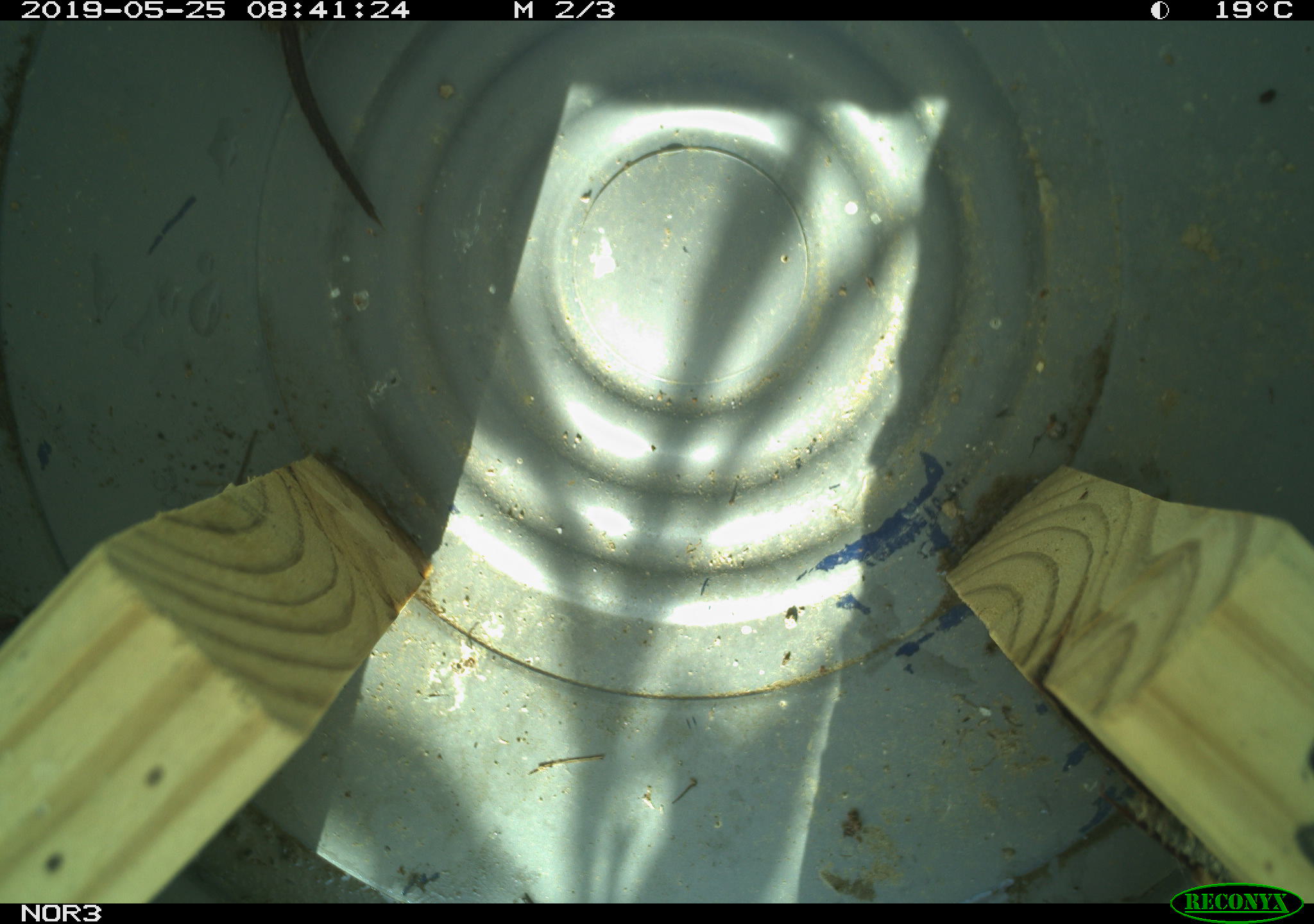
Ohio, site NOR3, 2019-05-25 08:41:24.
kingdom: Animalia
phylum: Chordata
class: Mammalia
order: Rodentia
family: Cricetidae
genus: Microtus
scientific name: Microtus pennsylvanicus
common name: meadow vole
Meadow vole (Microtus pennsylvanicus).